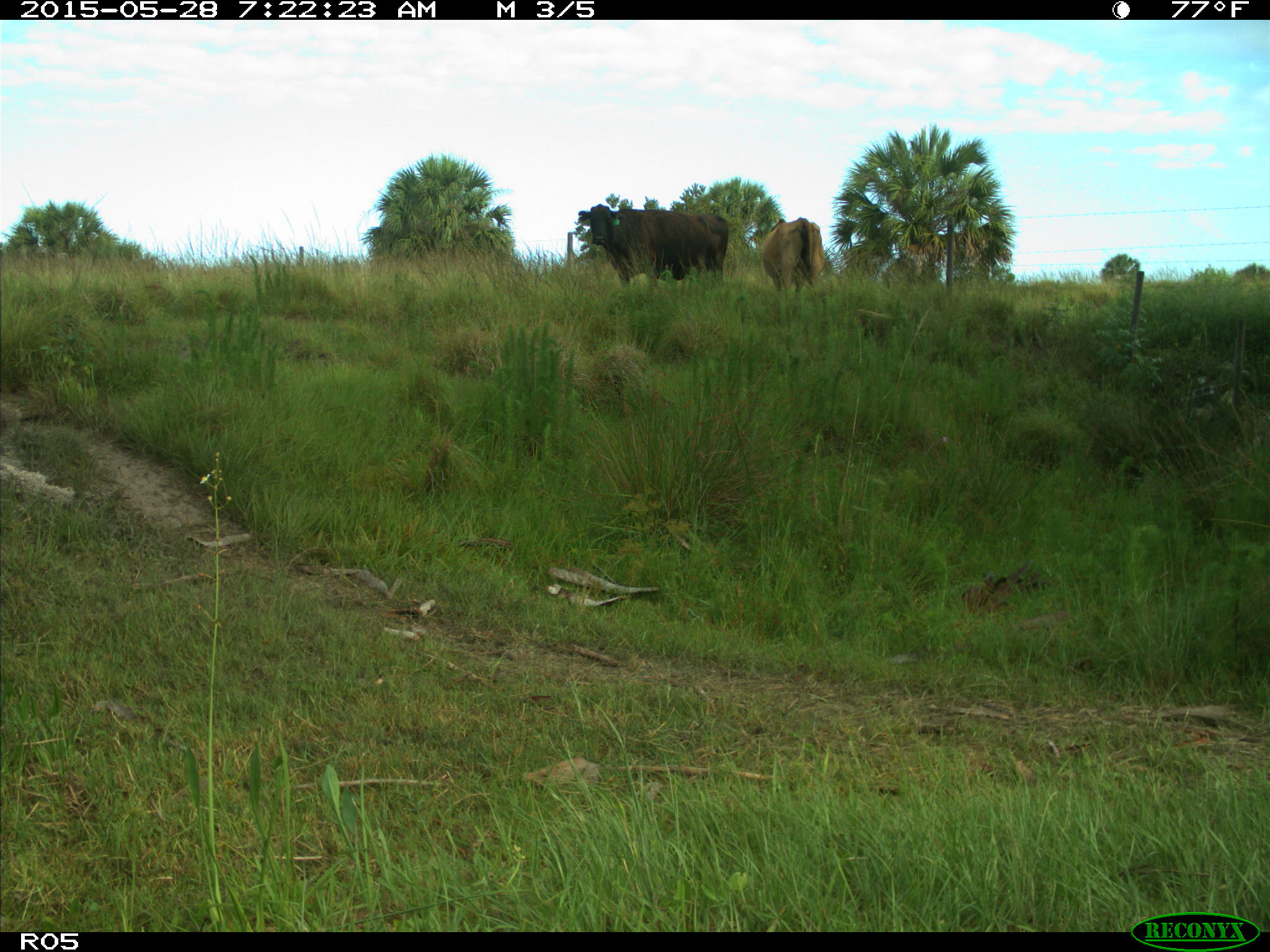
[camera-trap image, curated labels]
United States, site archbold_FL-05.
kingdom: Animalia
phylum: Chordata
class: Mammalia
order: Artiodactyla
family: Bovidae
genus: Bos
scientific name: Bos taurus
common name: domestic cow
Bos taurus (domestic cow).